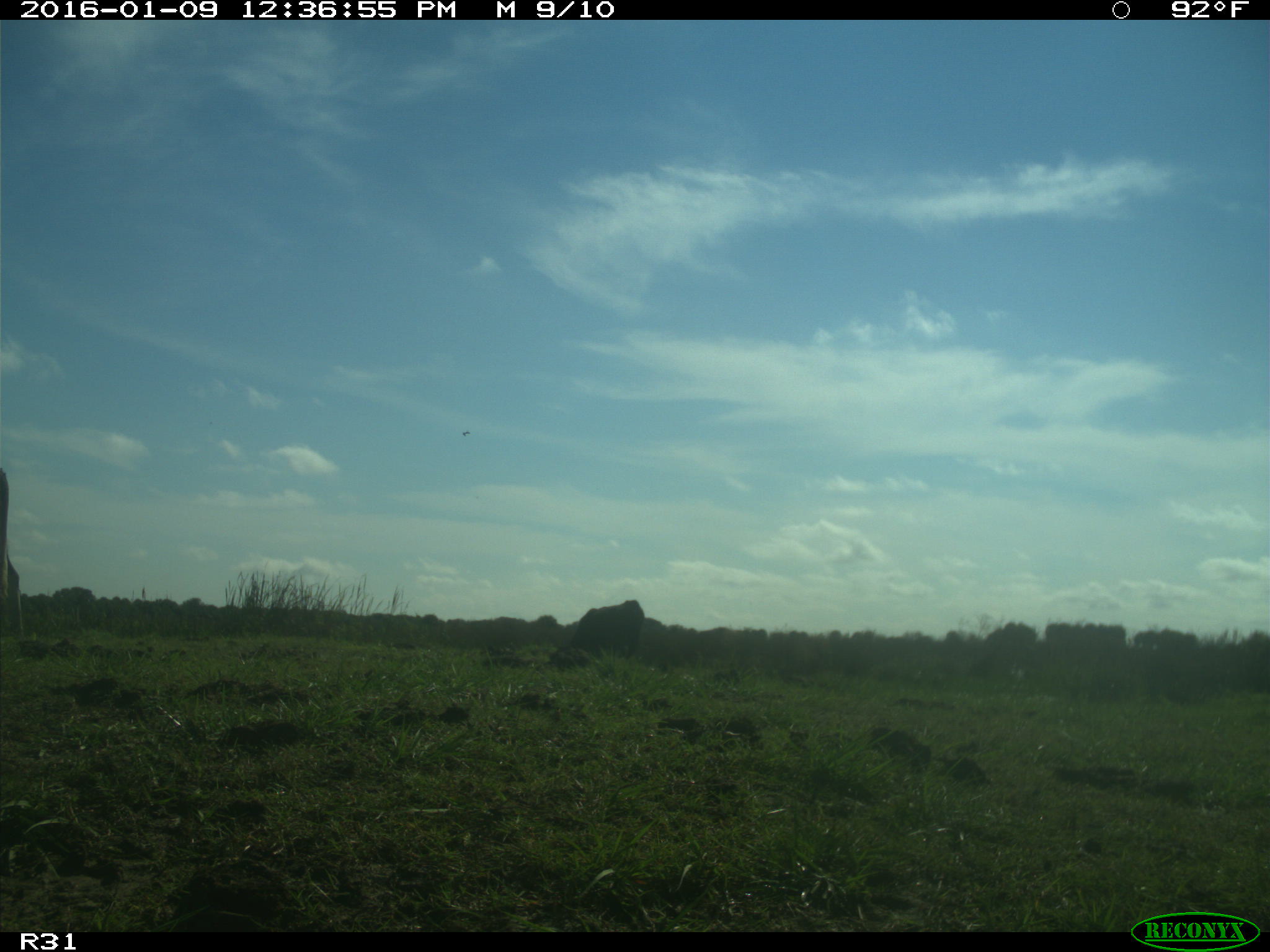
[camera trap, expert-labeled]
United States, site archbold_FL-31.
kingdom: Animalia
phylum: Chordata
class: Mammalia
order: Artiodactyla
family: Bovidae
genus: Bos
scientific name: Bos taurus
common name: domestic cow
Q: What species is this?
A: Bos taurus (domestic cow).